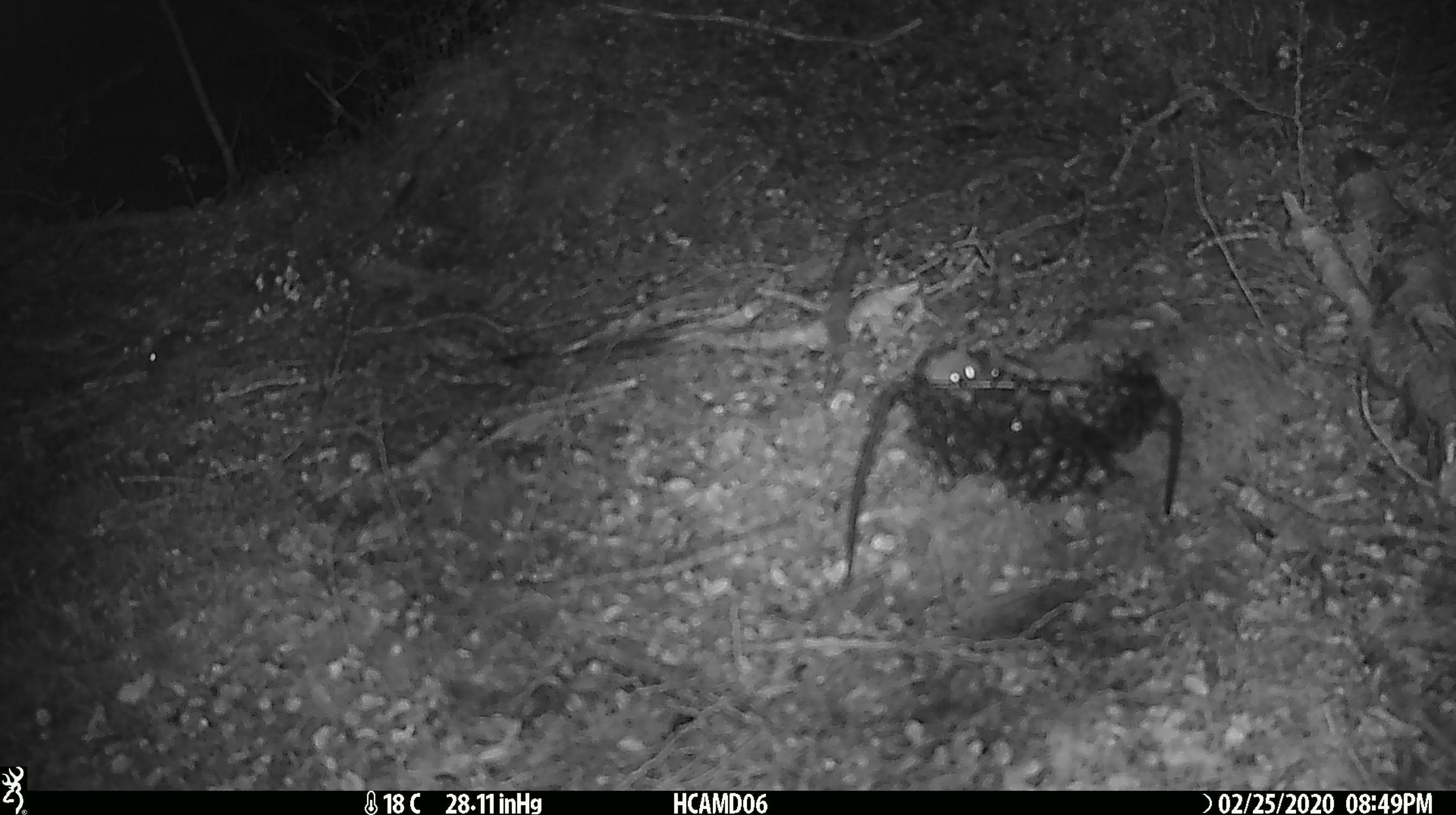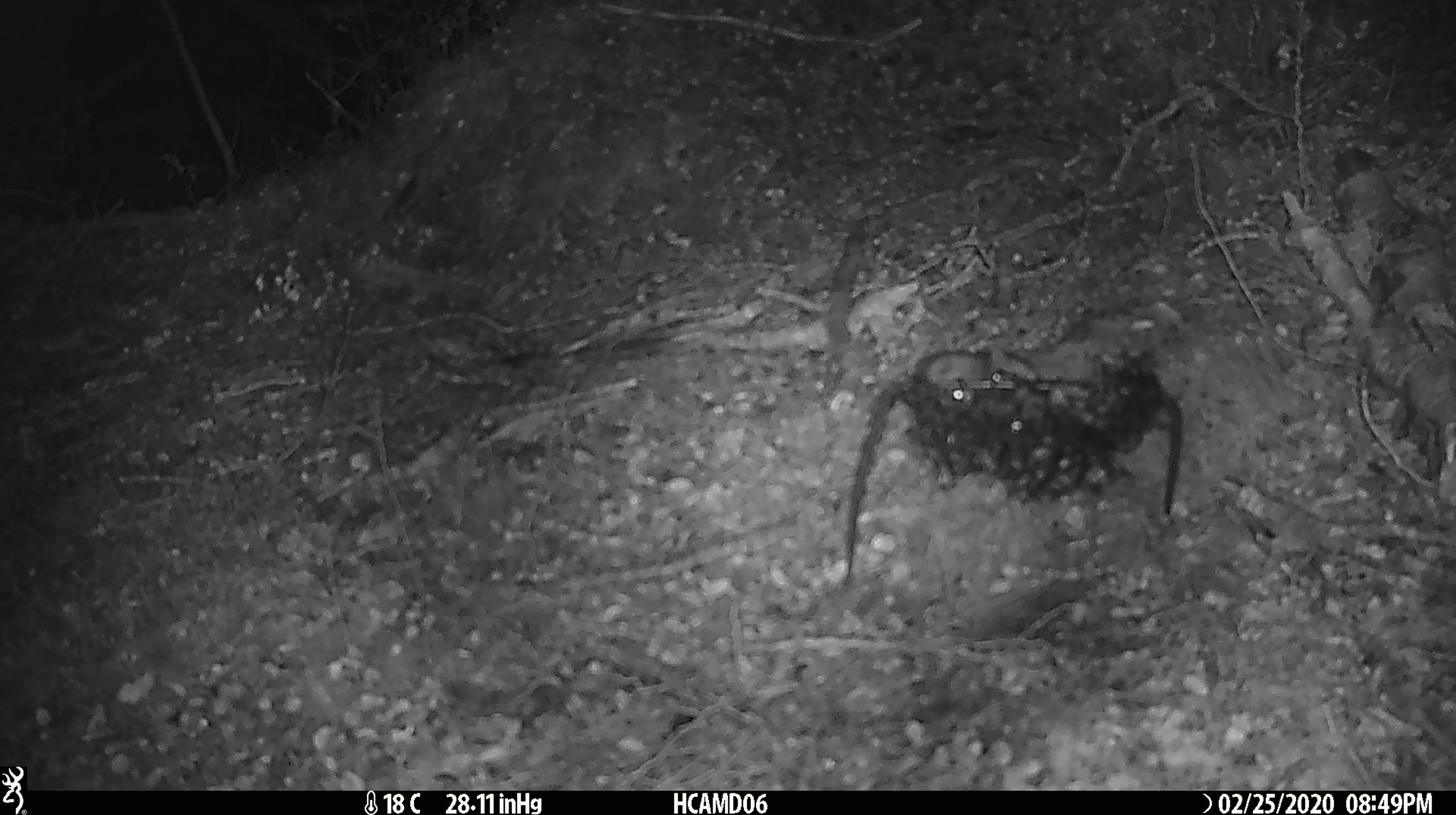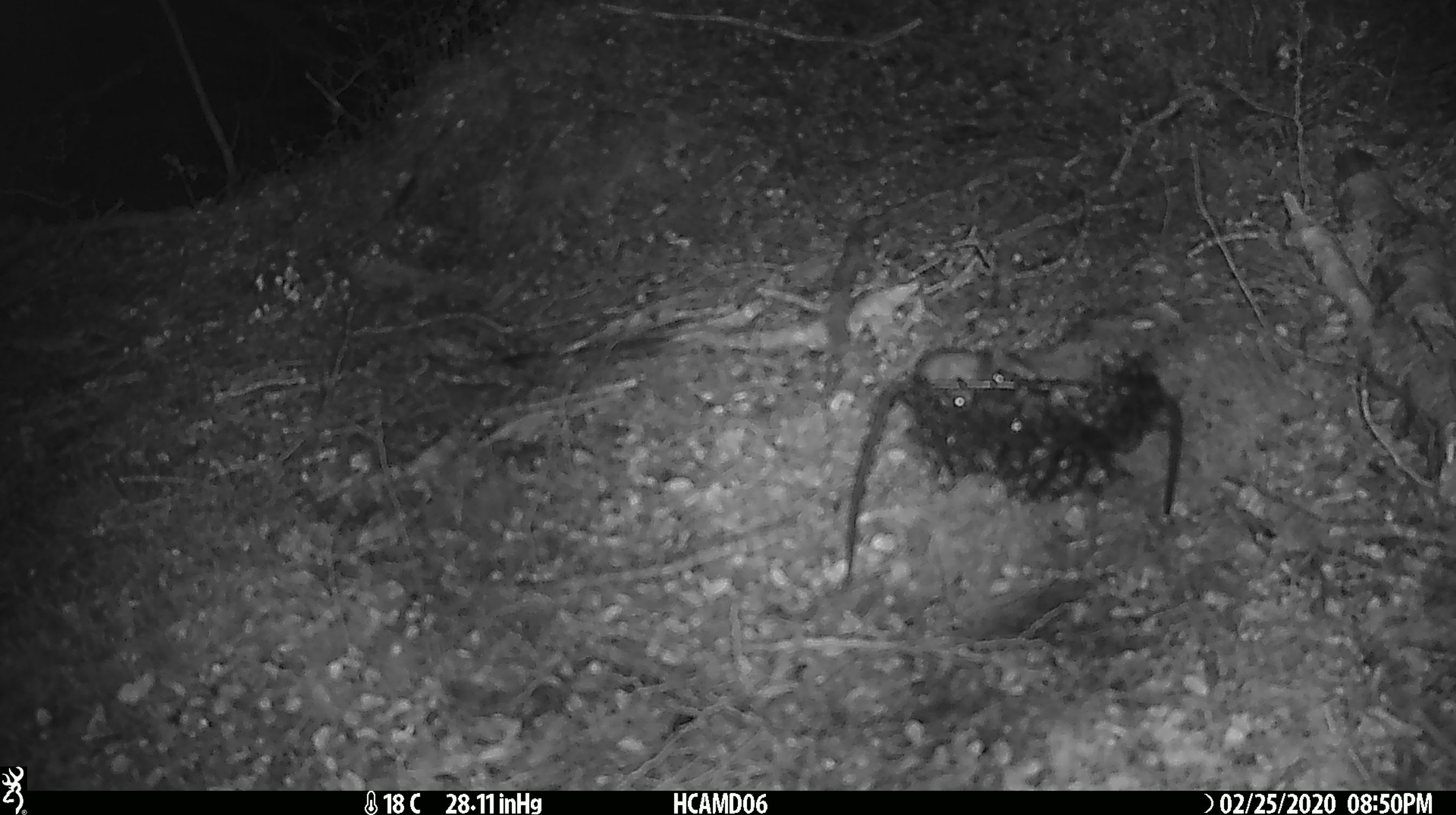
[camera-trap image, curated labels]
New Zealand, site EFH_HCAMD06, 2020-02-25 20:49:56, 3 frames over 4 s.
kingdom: Animalia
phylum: Chordata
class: Mammalia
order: Rodentia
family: Muridae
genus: Mus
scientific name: Mus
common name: mouse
Mouse (Mus).